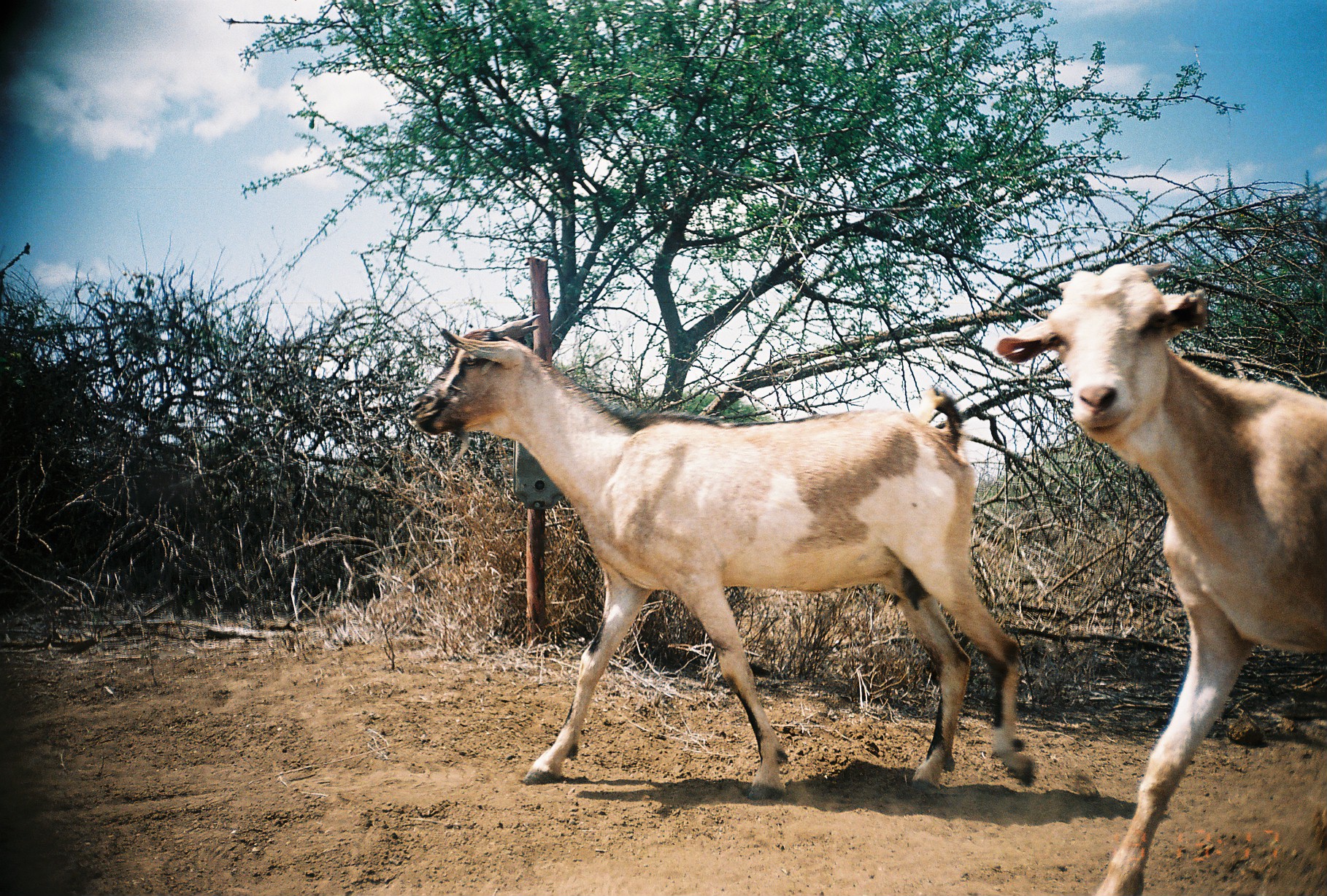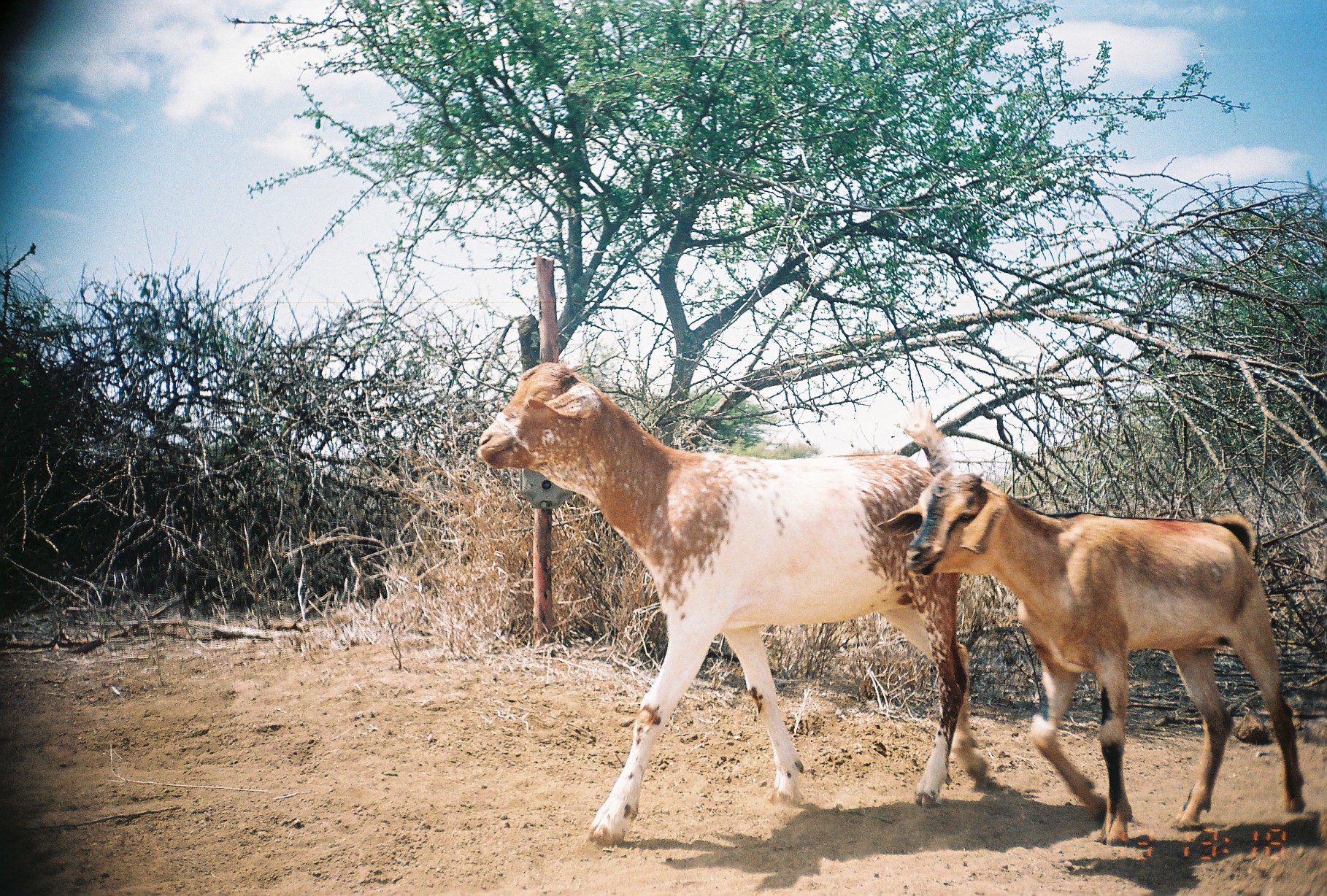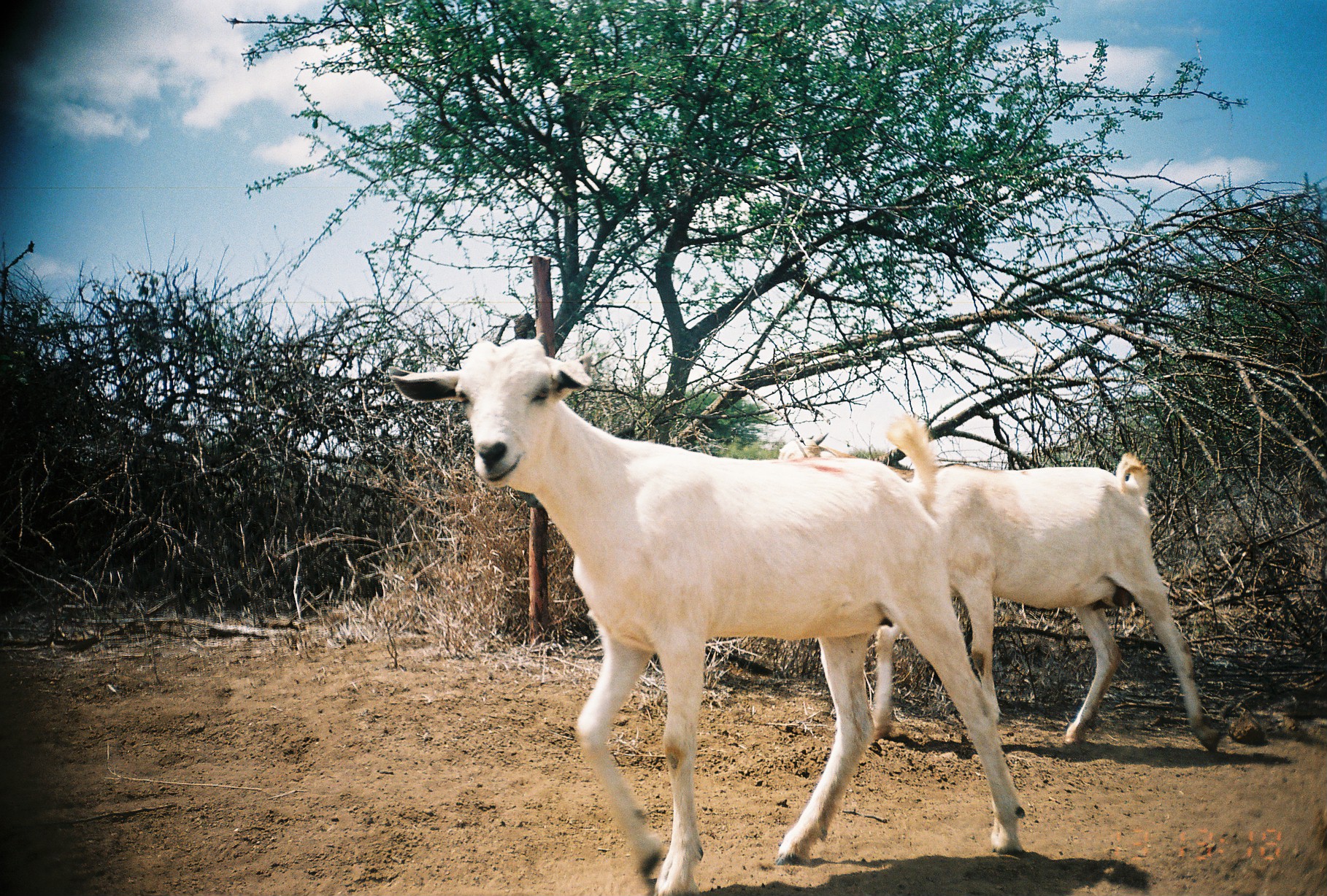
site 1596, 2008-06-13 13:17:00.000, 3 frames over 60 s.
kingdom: Animalia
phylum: Chordata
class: Mammalia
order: Artiodactyla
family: Bovidae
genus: Capra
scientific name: Capra aegagrus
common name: wild goat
Capra aegagrus (wild goat), count 2.